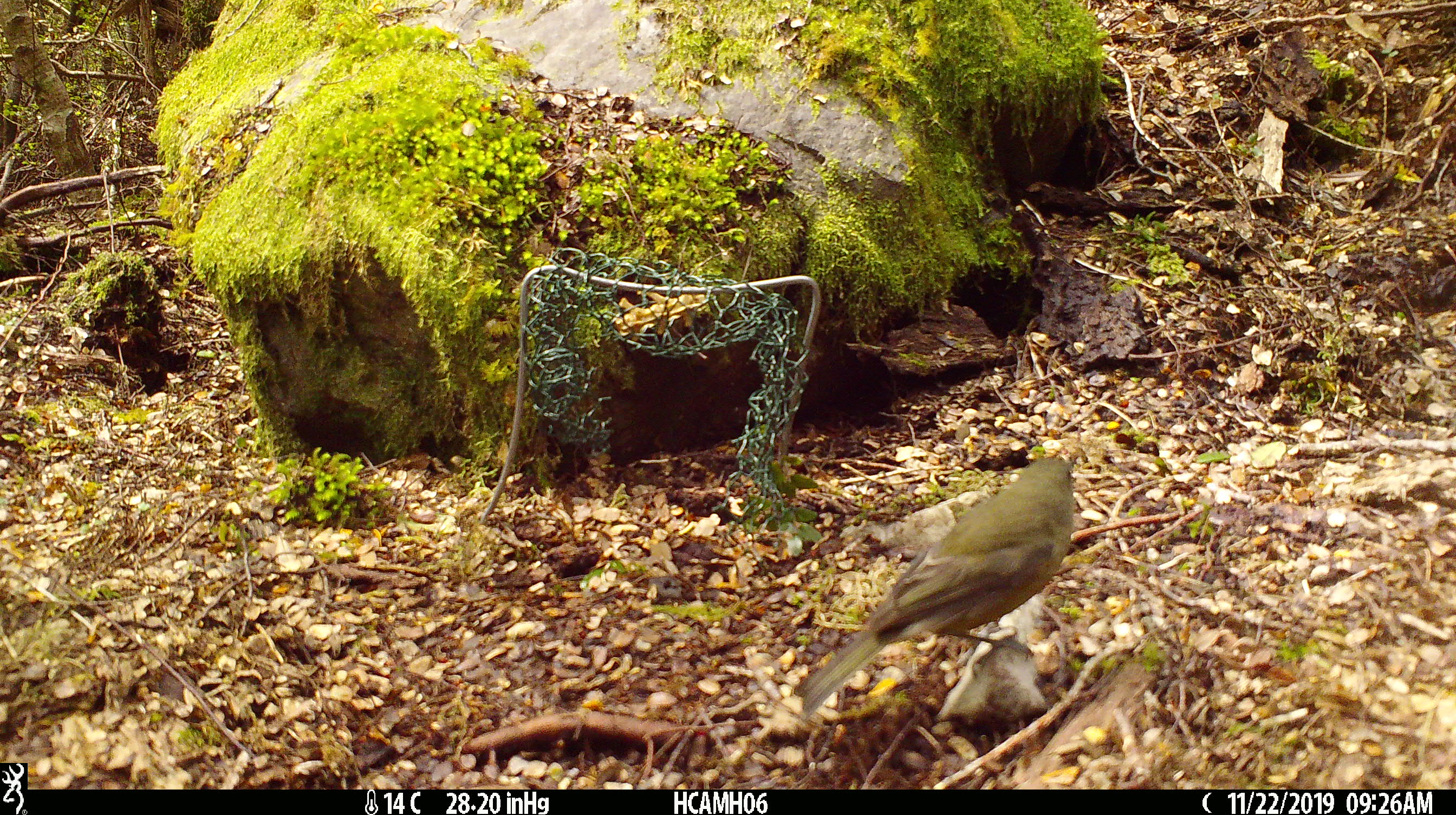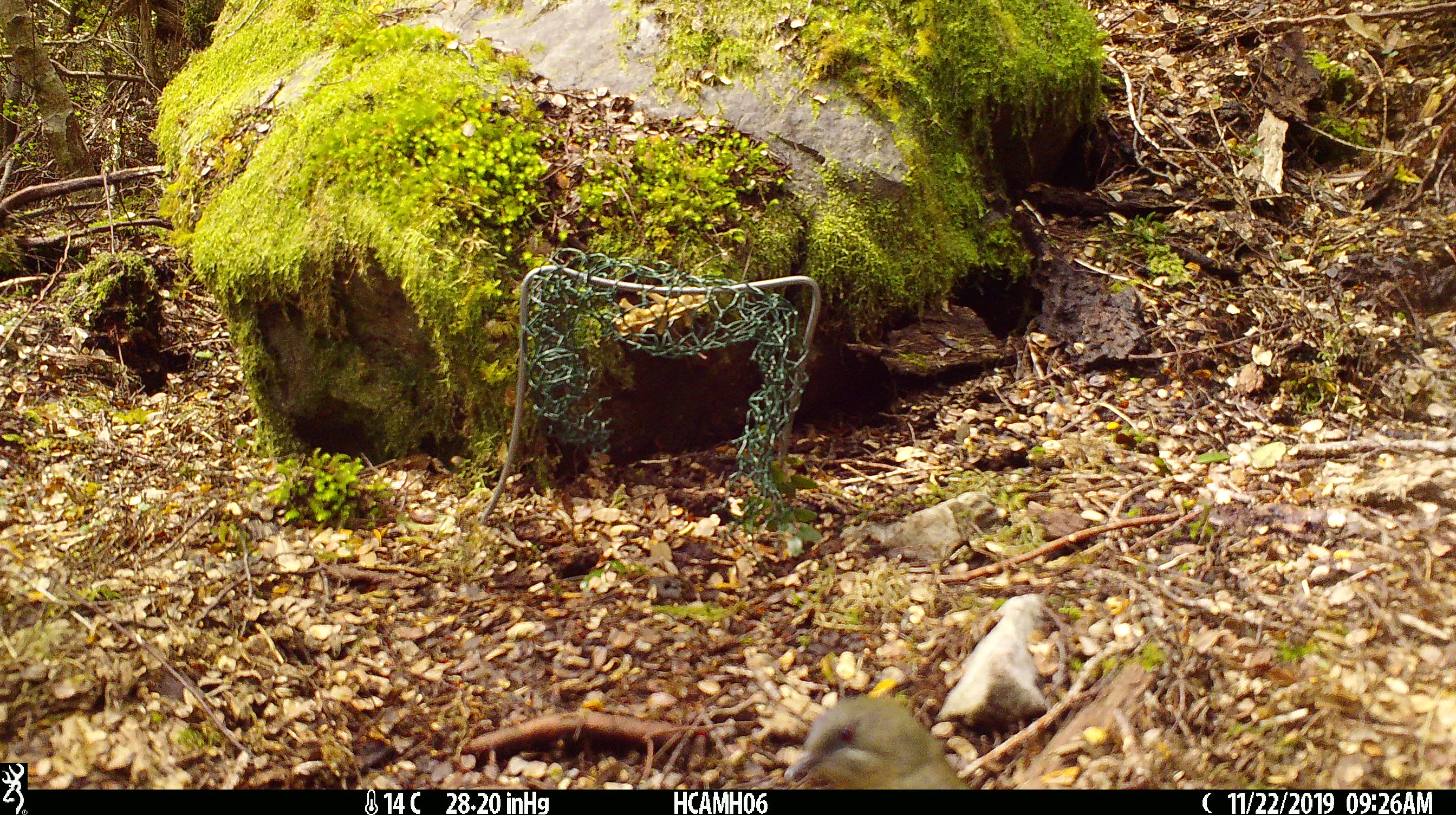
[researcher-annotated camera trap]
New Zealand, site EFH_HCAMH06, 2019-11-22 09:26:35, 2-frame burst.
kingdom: Animalia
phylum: Chordata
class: Aves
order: Passeriformes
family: Meliphagidae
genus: Anthornis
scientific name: Anthornis melanura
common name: new zealand bellbird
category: bellbird